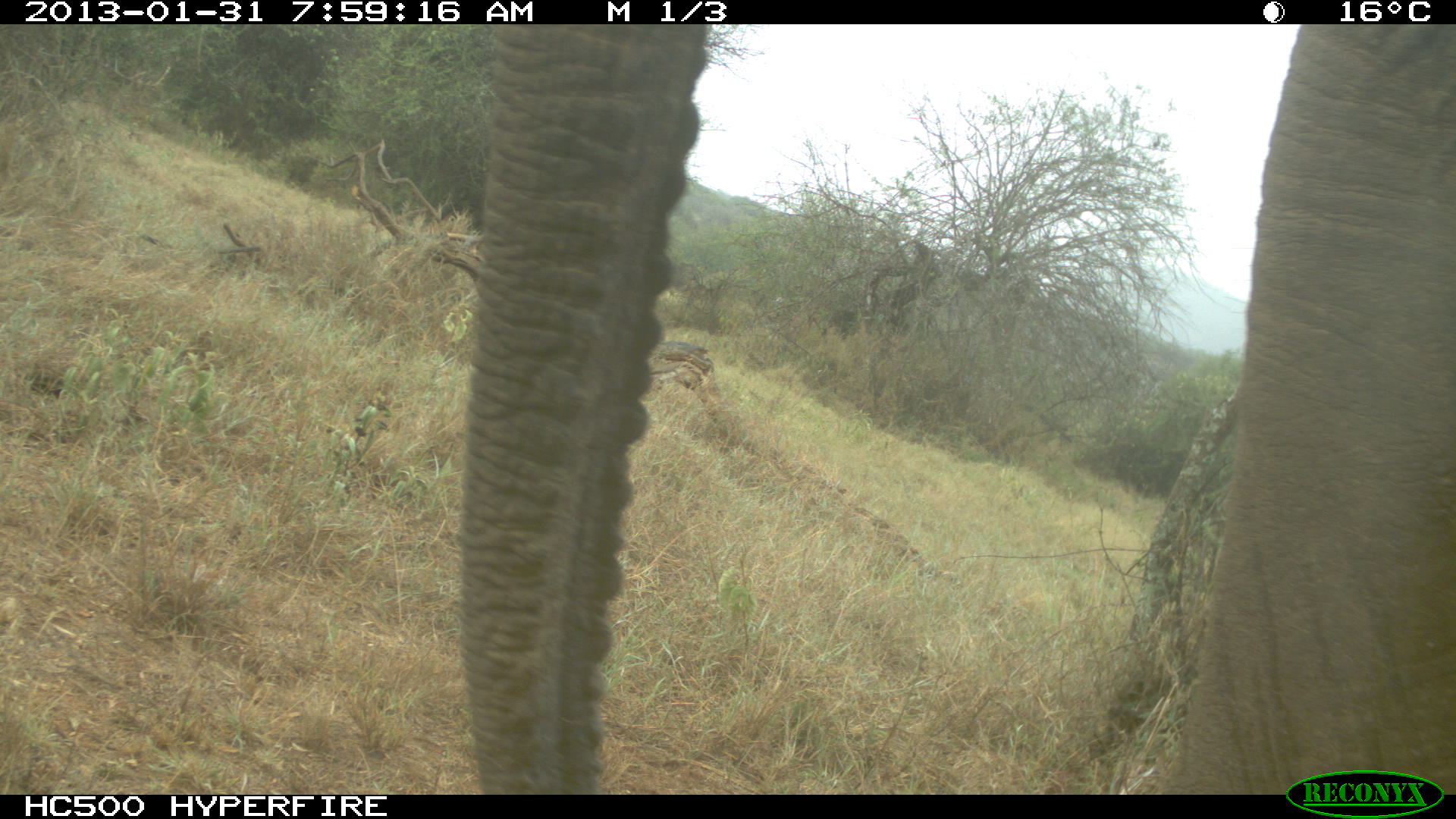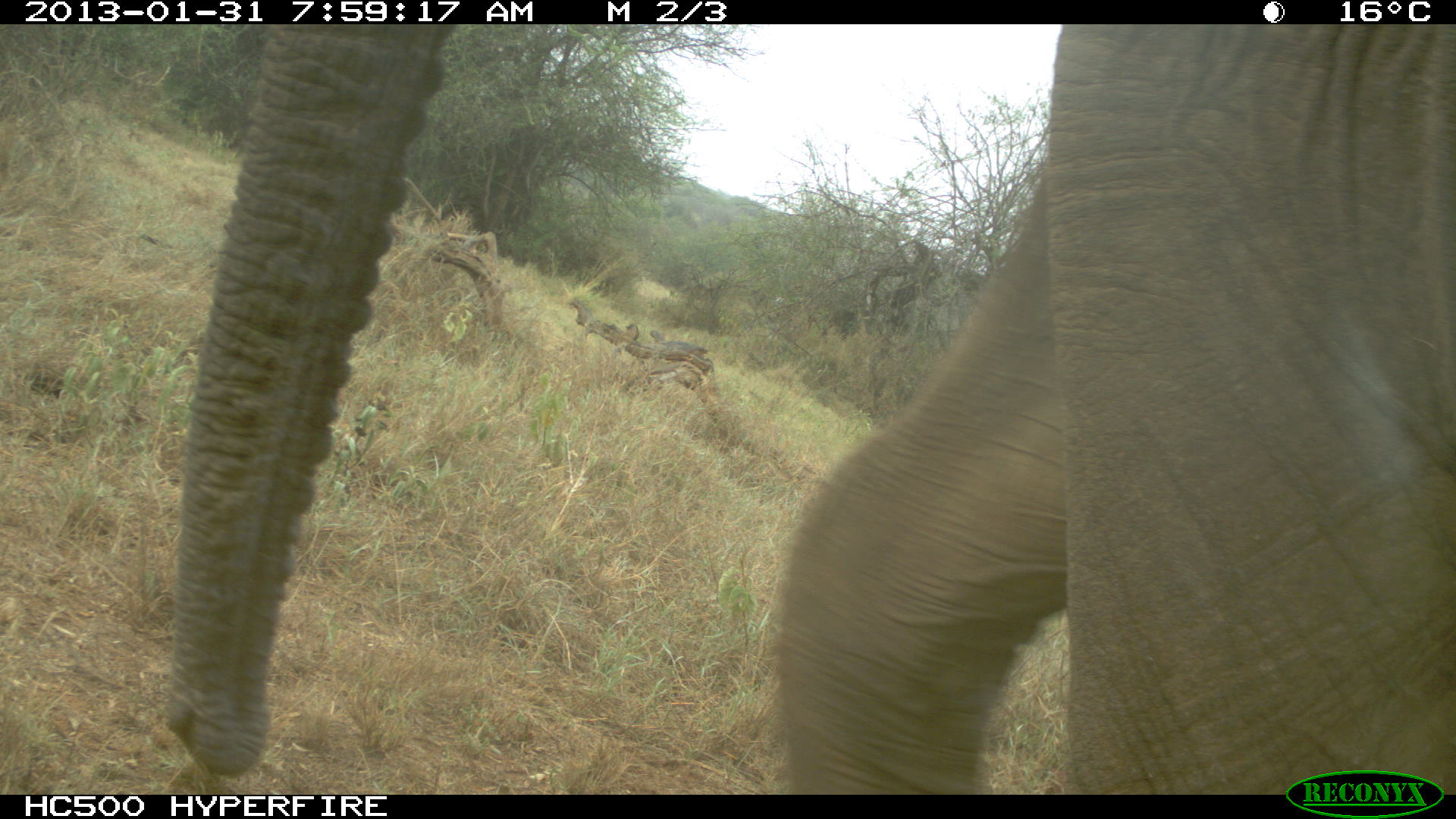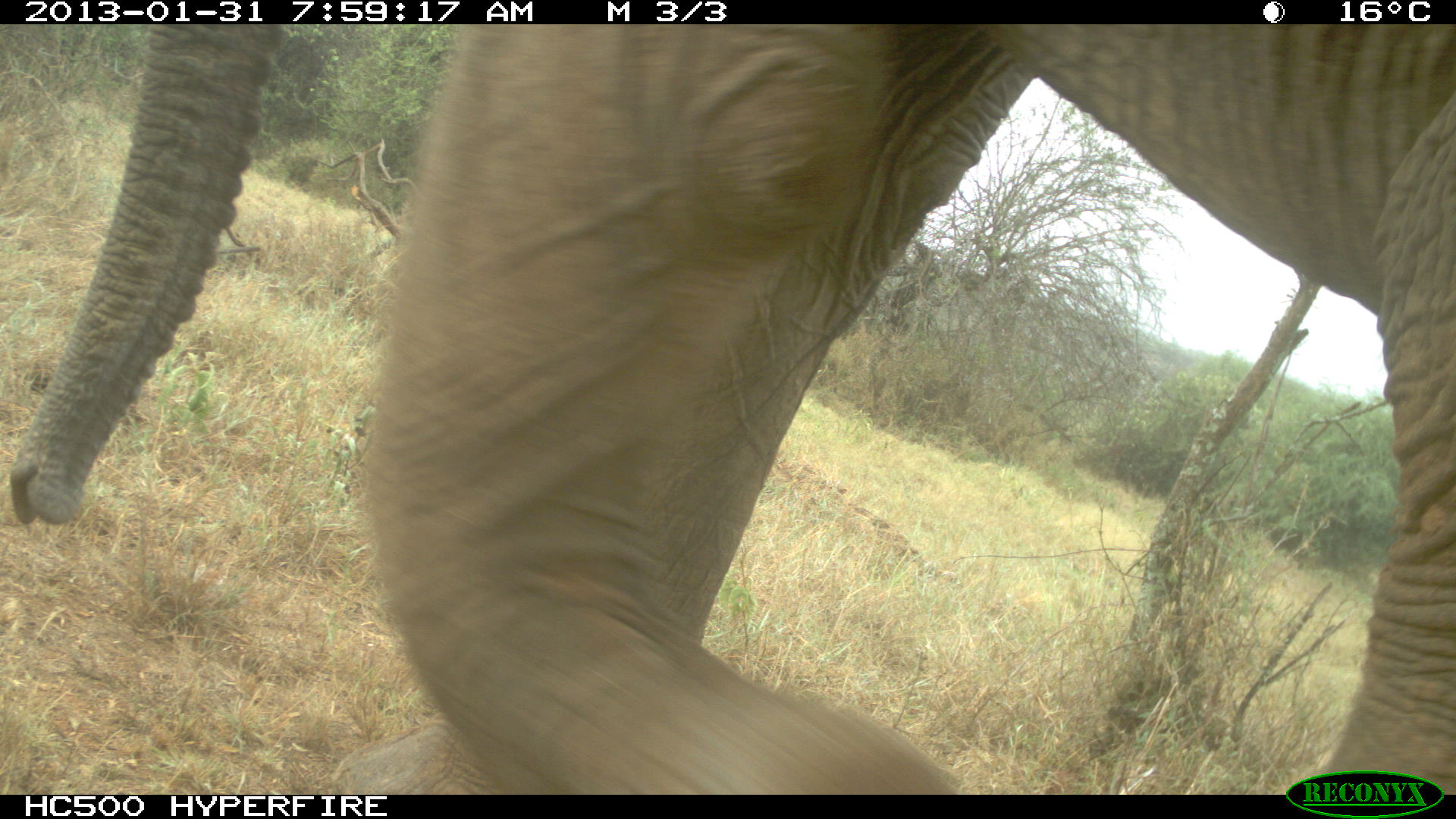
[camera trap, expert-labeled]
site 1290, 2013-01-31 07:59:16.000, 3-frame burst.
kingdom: Animalia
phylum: Chordata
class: Mammalia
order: Proboscidea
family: Elephantidae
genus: Loxodonta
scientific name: Loxodonta africana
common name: african bush elephant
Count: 1.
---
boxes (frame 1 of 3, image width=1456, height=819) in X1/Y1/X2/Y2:
loxodonta africana: 454/21/1456/793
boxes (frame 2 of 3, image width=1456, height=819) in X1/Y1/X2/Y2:
loxodonta africana: 158/21/1456/793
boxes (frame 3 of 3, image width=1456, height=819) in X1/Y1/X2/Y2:
loxodonta africana: 7/21/1456/793